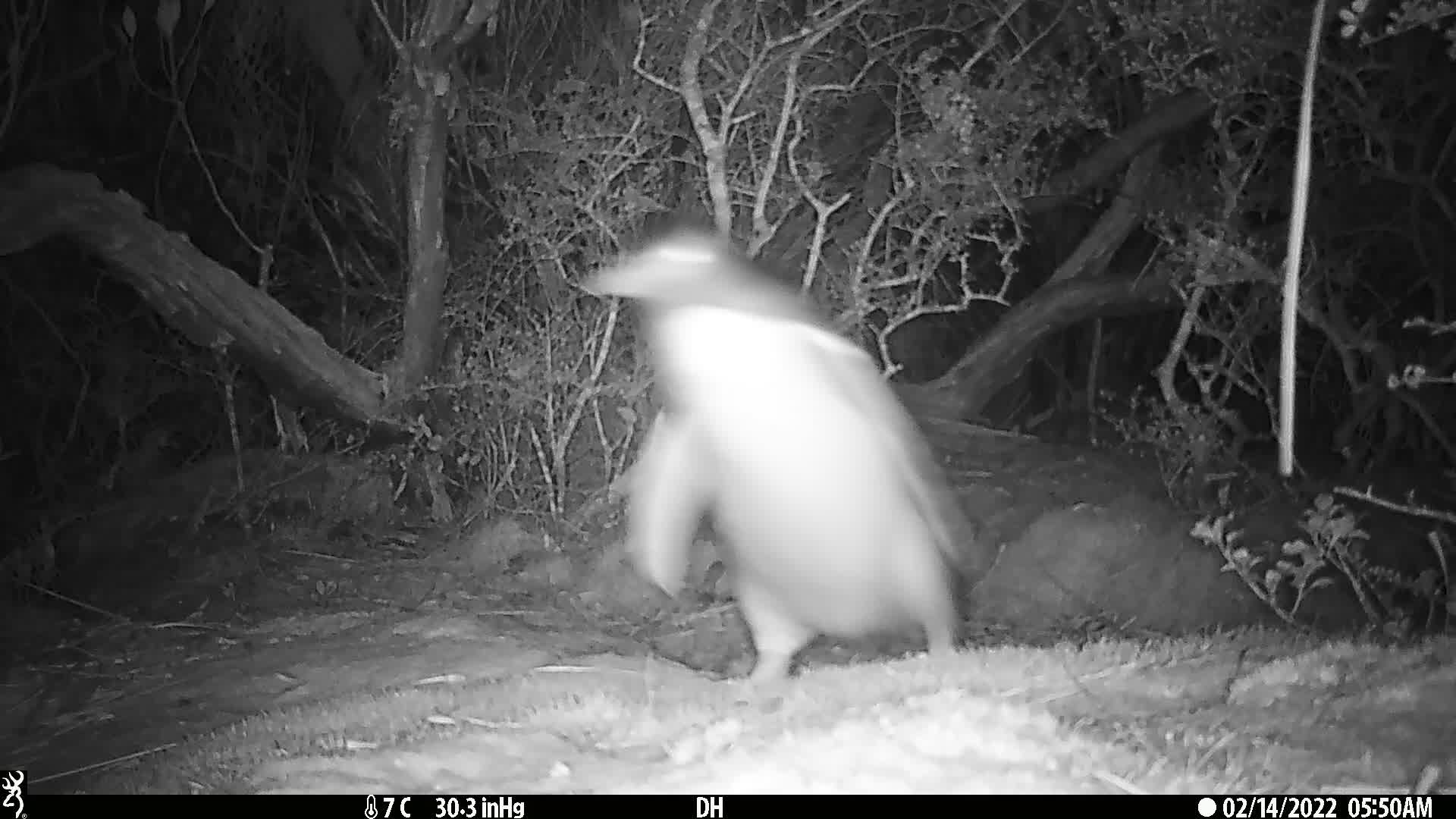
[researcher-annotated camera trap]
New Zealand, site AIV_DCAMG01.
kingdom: Animalia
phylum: Chordata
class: Aves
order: Sphenisciformes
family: Spheniscidae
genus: Megadyptes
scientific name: Megadyptes antipodes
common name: yellow-eyed penguin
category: yellow eyed penguin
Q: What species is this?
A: Yellow eyed penguin (yellow-eyed penguin) (Megadyptes antipodes).